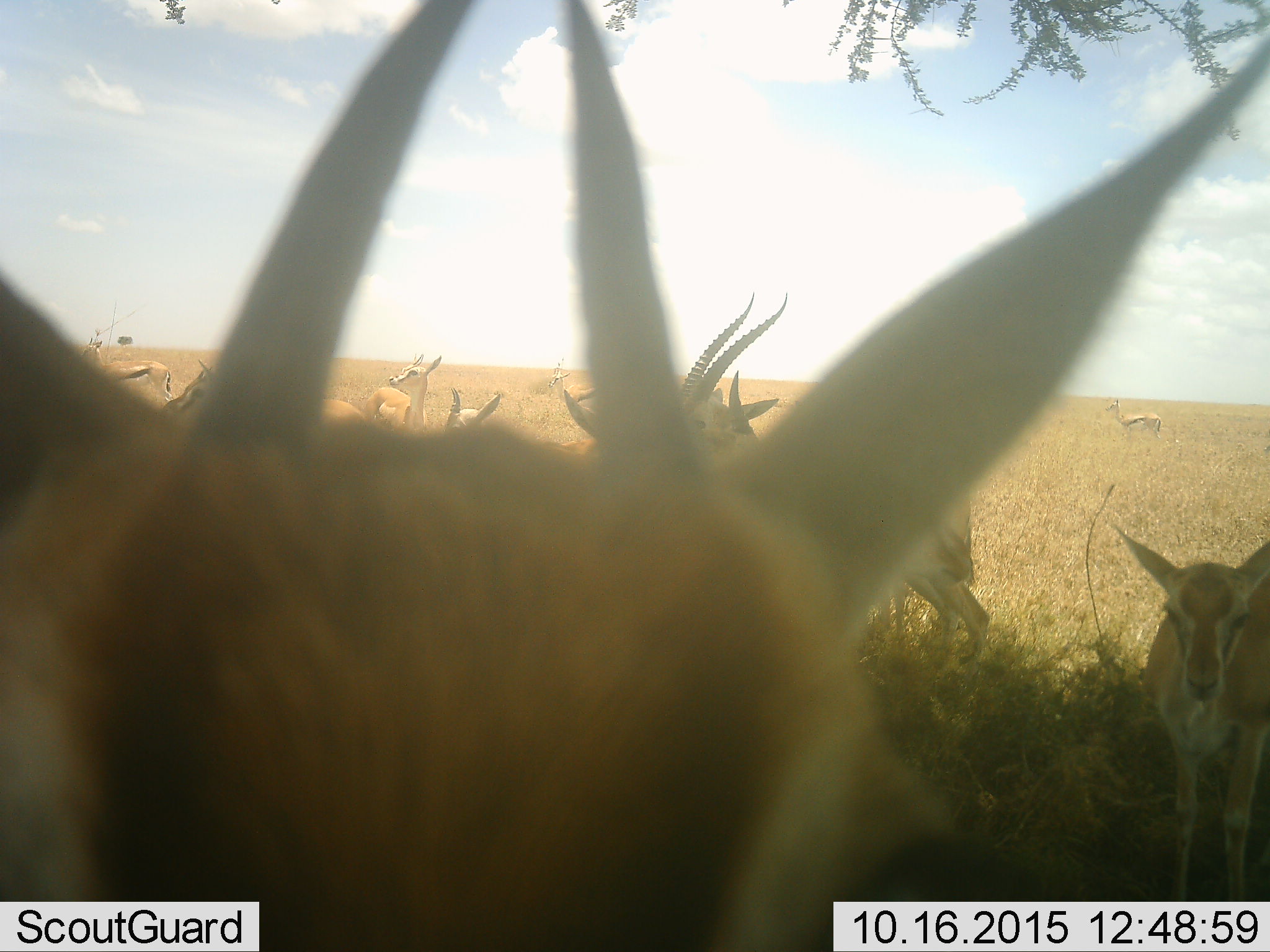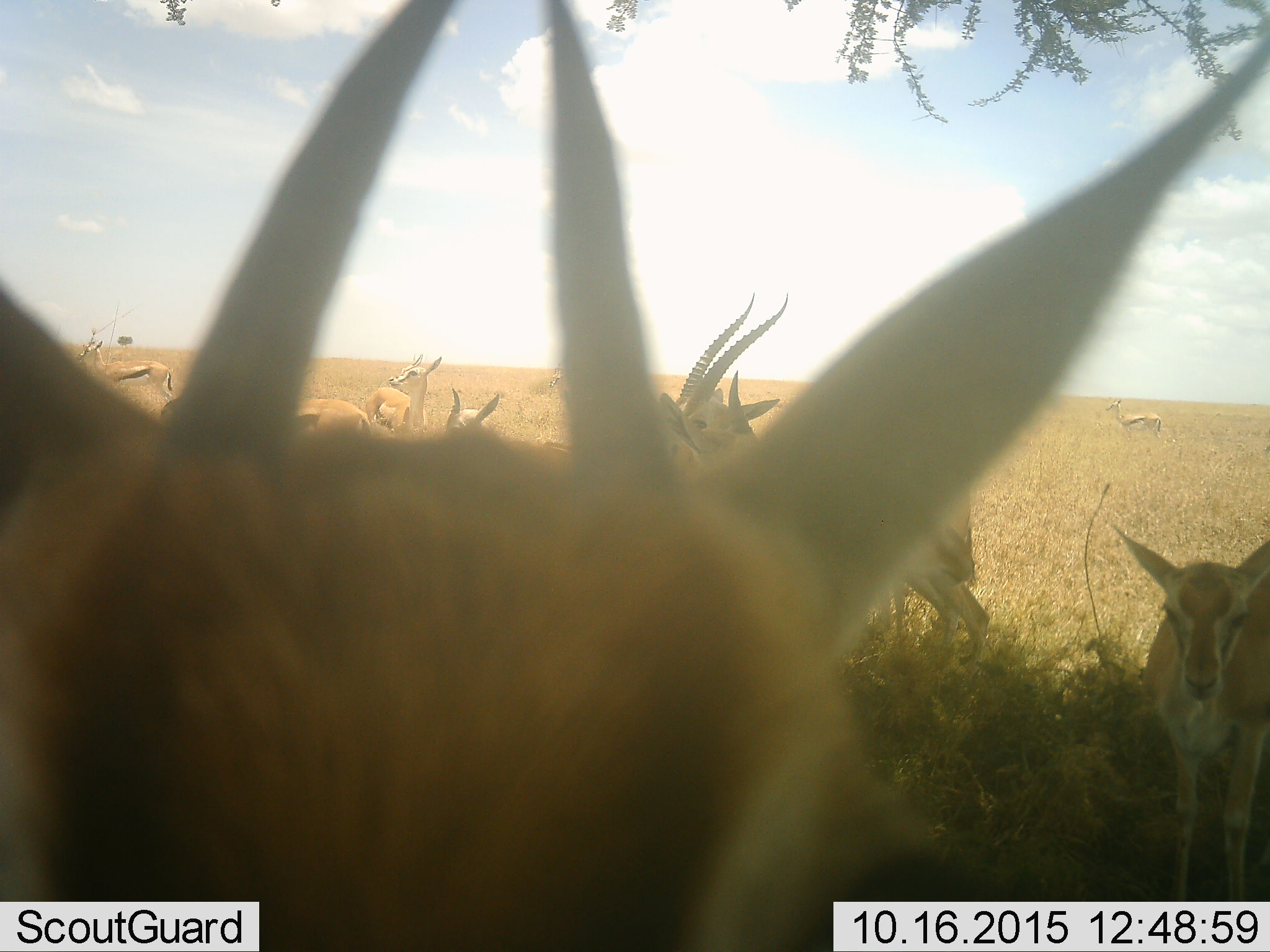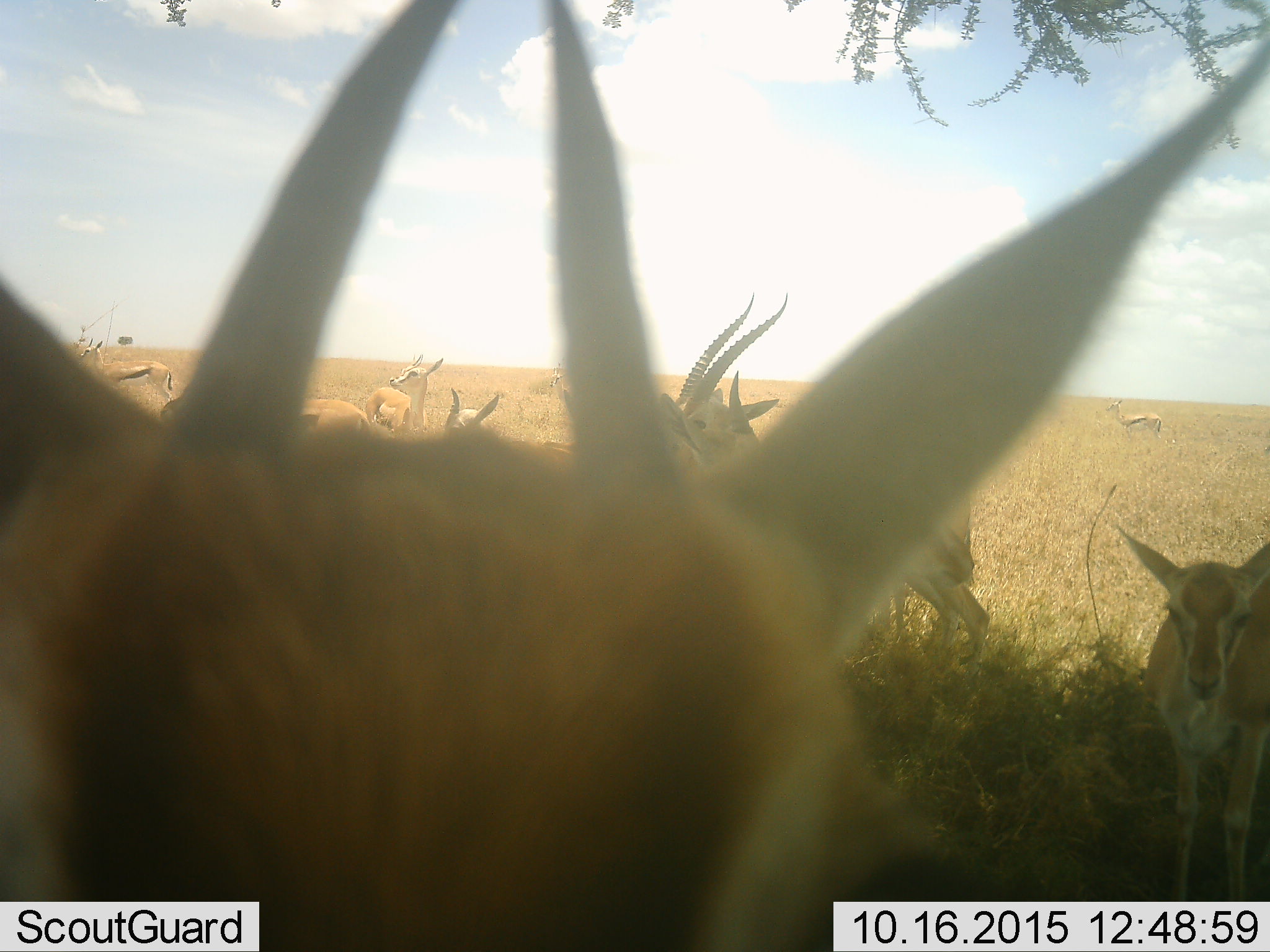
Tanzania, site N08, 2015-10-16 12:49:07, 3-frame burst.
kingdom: Animalia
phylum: Chordata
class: Mammalia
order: Artiodactyla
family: Bovidae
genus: Eudorcas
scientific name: Eudorcas thomsonii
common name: thomson's gazelle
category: gazellethomsons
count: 11-50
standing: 88%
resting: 12%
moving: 50%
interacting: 12%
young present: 38%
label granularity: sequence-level